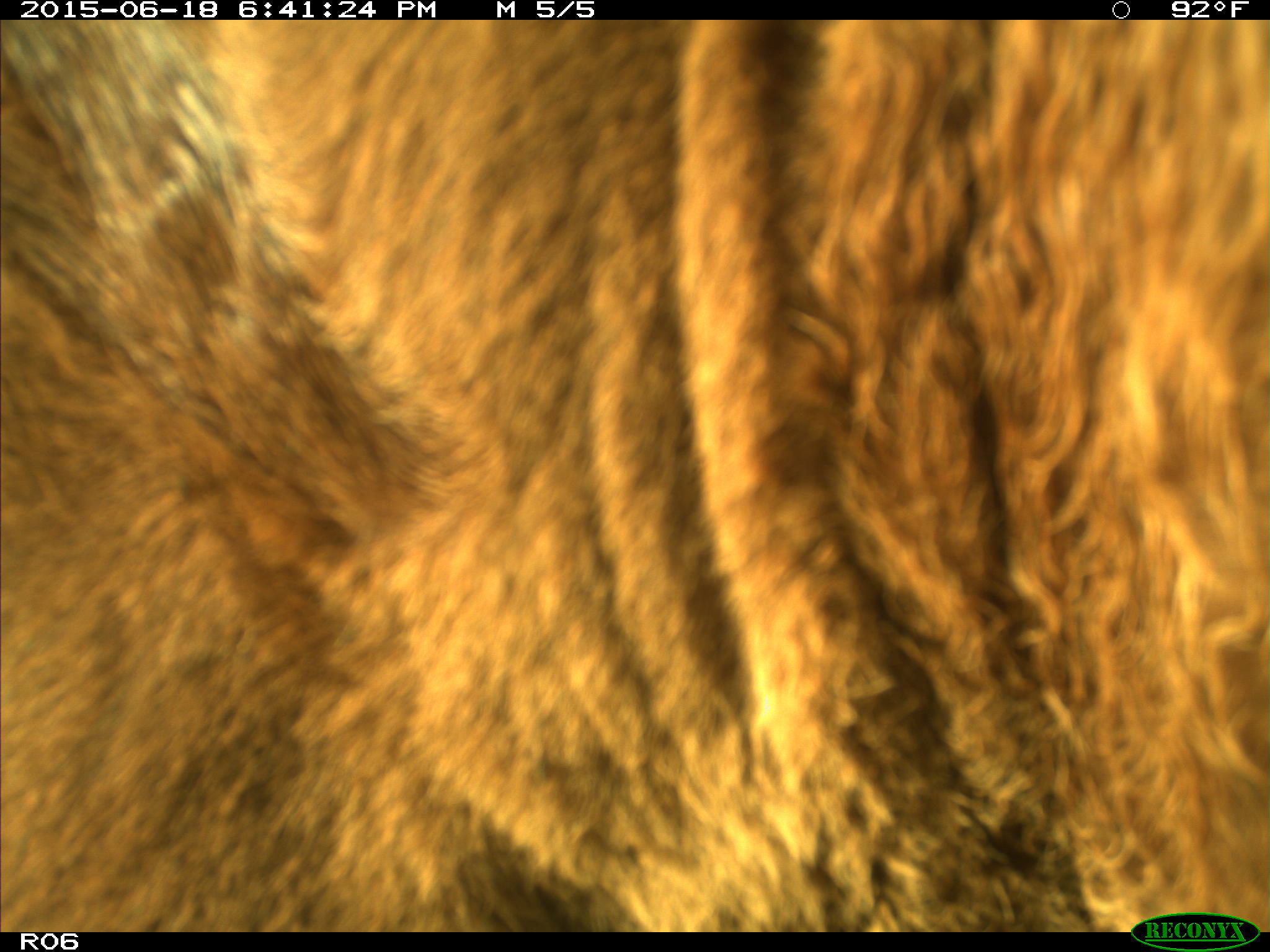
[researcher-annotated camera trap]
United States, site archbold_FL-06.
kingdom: Animalia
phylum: Chordata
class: Mammalia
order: Artiodactyla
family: Bovidae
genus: Bos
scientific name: Bos taurus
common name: domestic cow